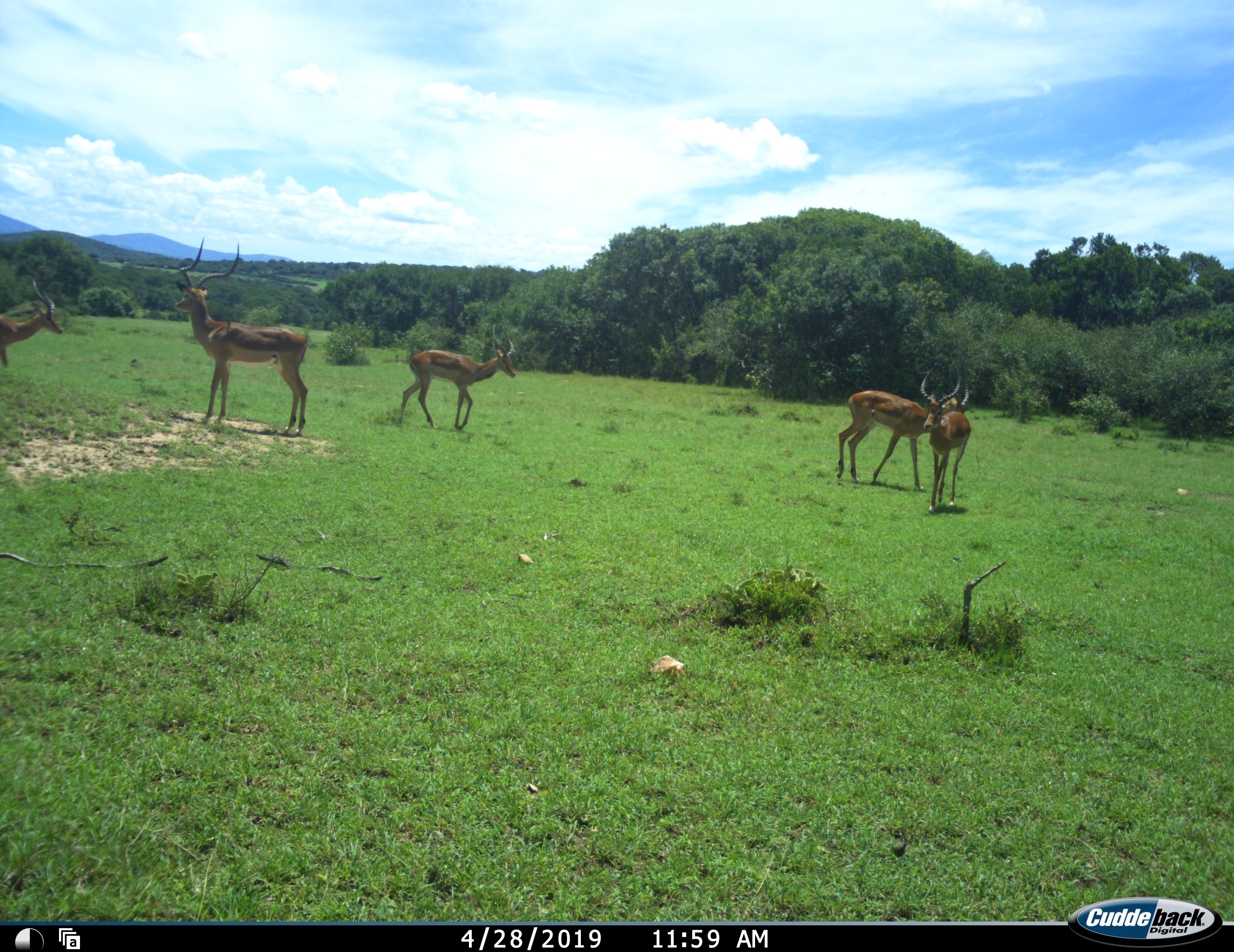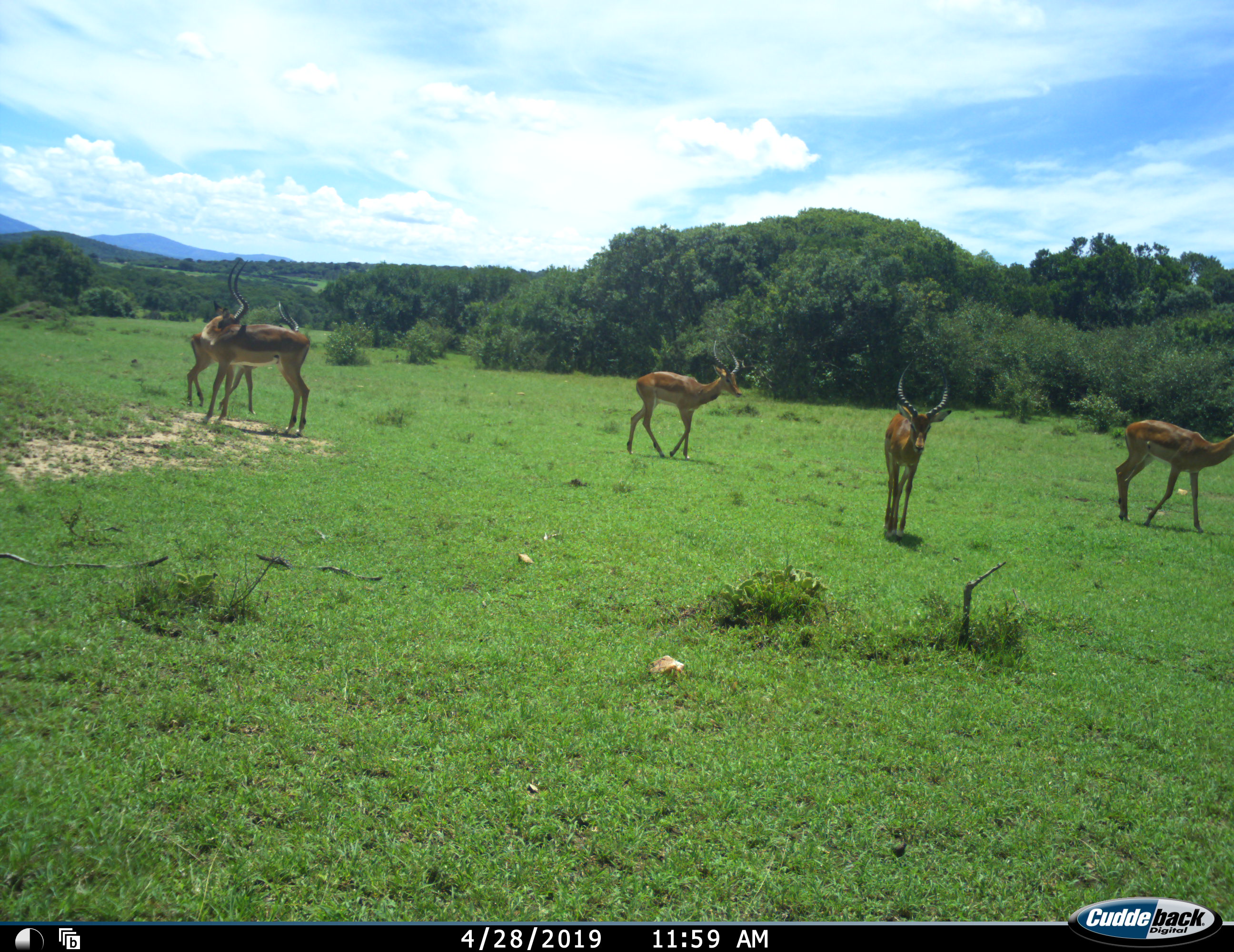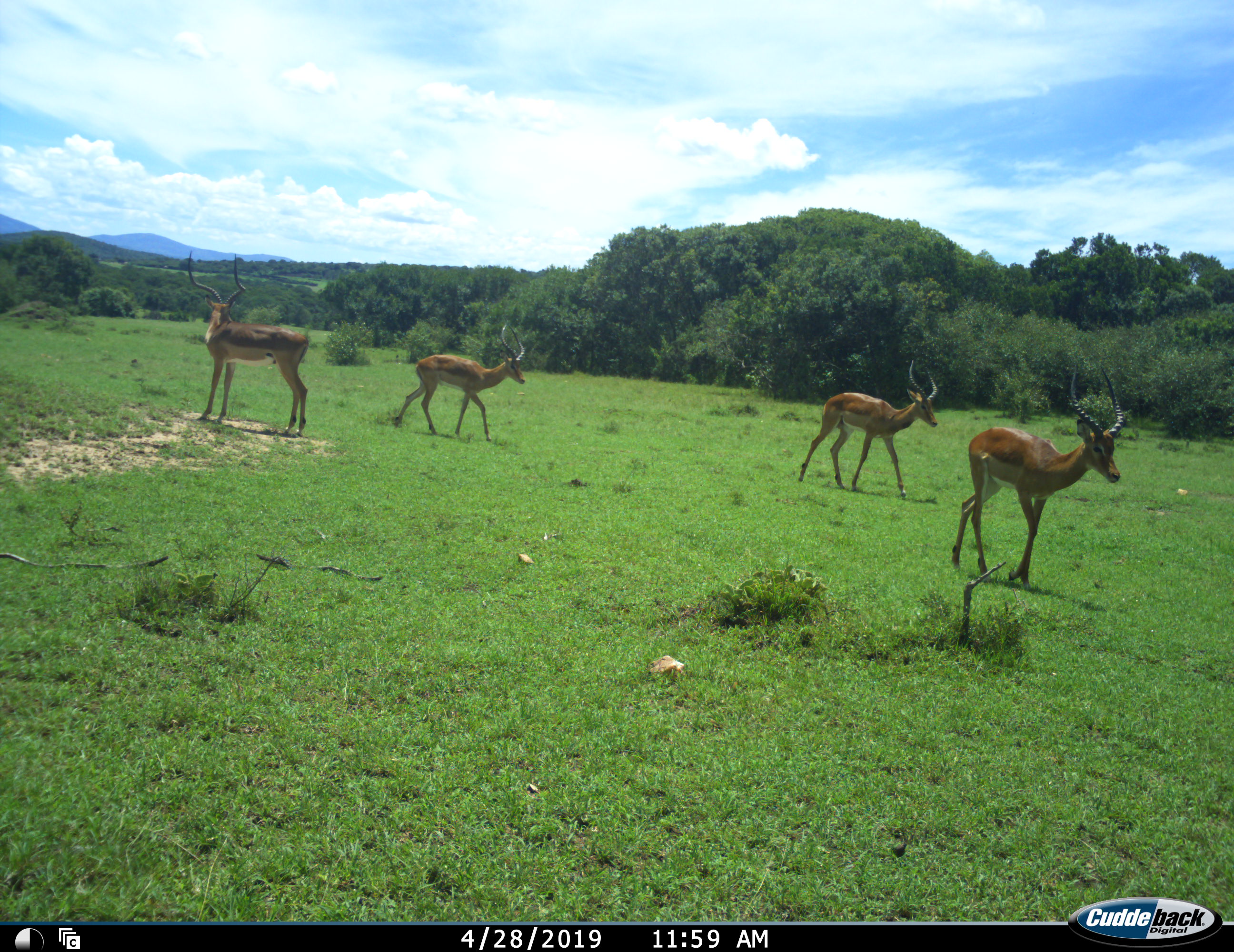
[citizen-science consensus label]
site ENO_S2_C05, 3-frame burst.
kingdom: Animalia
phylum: Chordata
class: Mammalia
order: Artiodactyla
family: Bovidae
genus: Aepyceros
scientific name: Aepyceros melampus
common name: impala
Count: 5.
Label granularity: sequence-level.